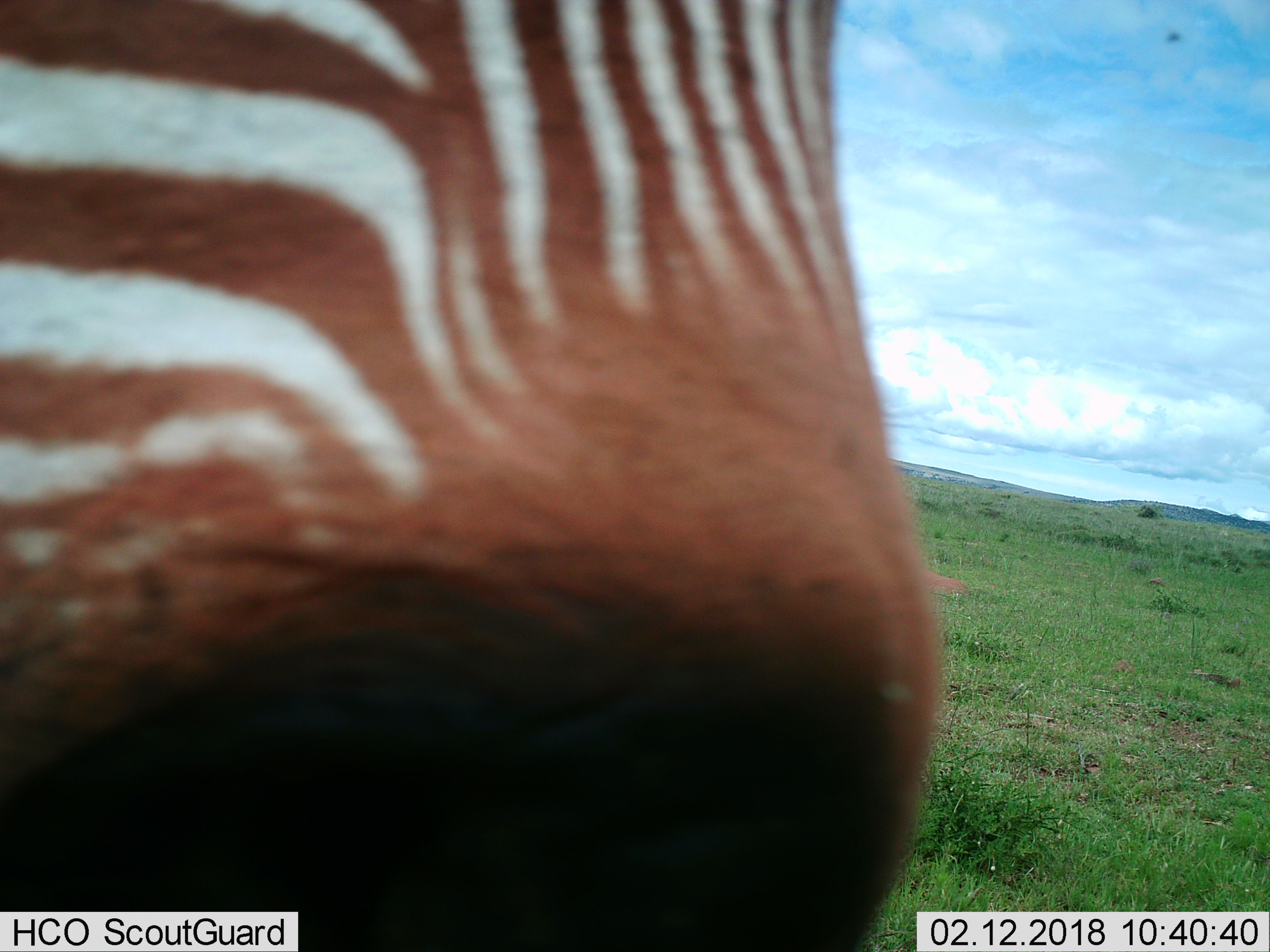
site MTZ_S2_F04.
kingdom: Animalia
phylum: Chordata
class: Mammalia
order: Perissodactyla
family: Equidae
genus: Equus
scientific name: Equus zebra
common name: mountain zebra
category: zebramountain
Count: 1.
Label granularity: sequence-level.